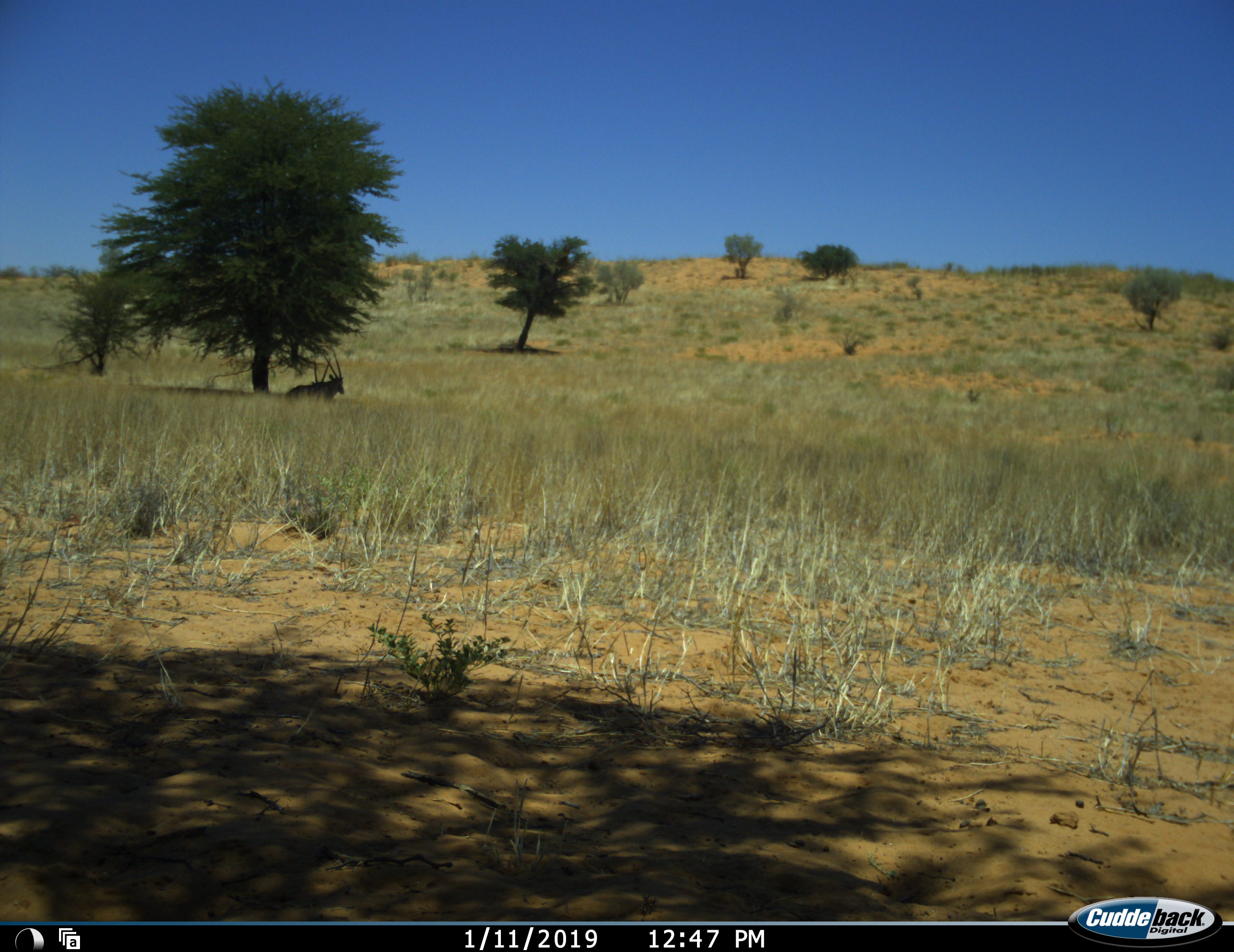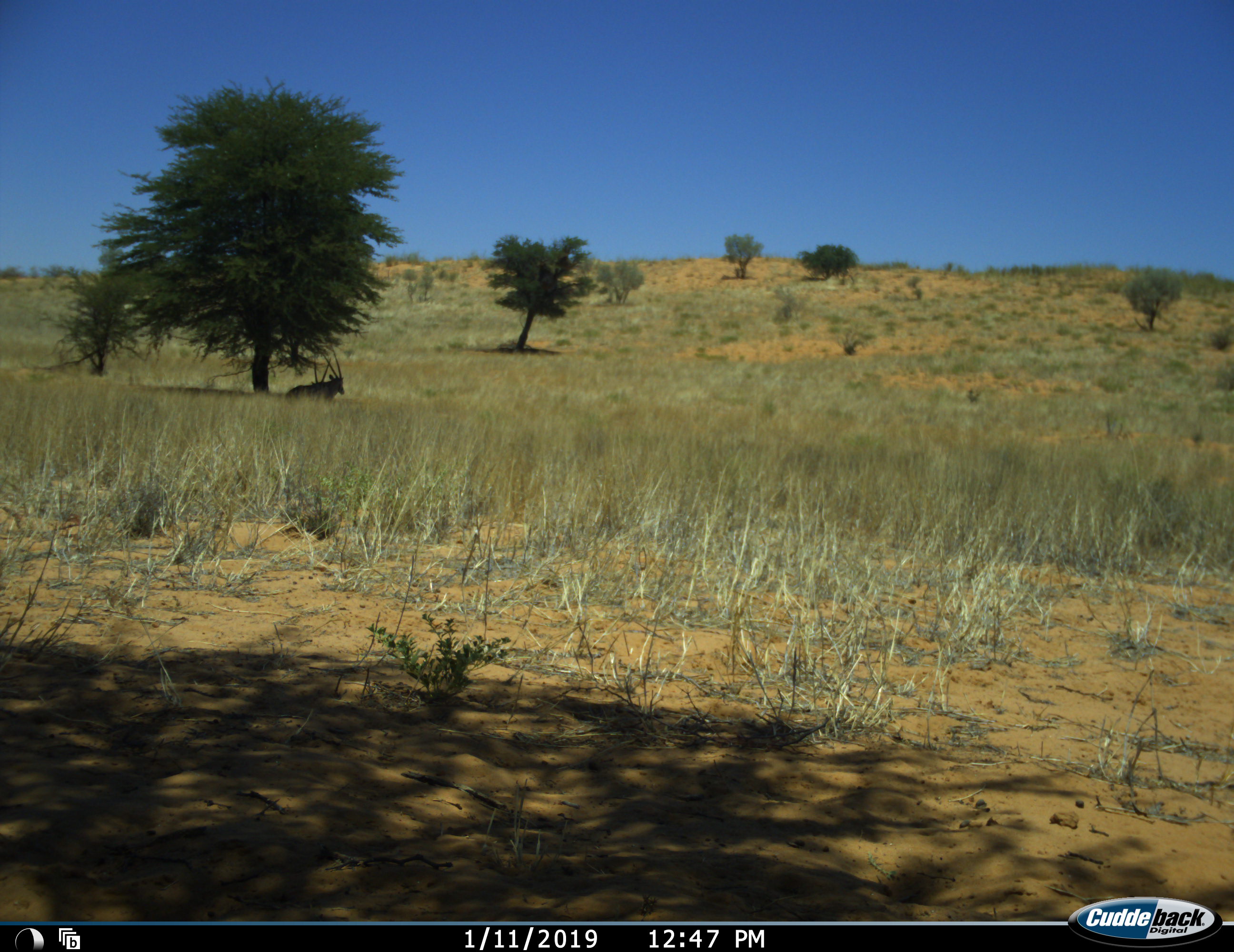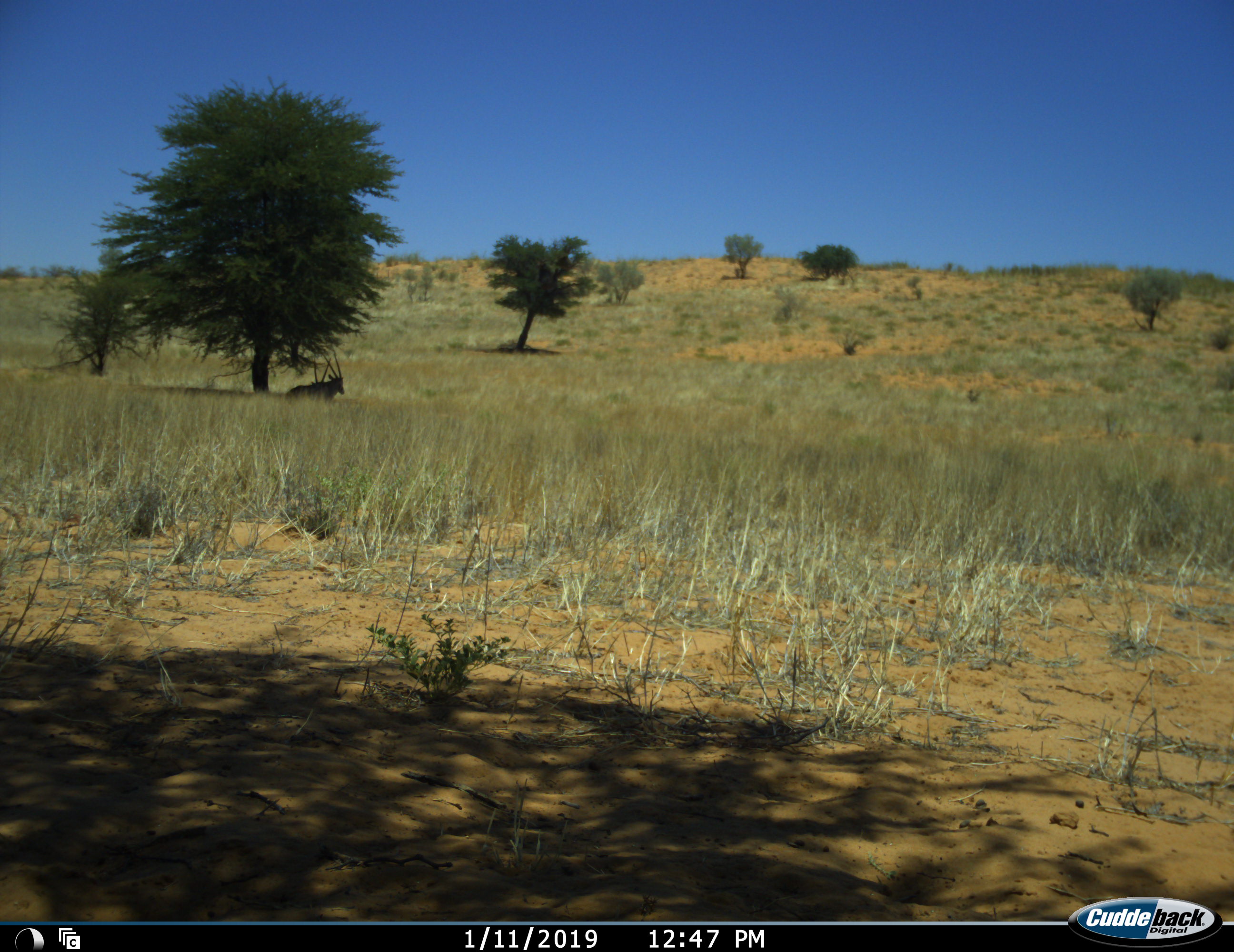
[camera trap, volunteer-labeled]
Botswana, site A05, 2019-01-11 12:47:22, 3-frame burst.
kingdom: Animalia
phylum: Chordata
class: Mammalia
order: Artiodactyla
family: Bovidae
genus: Oryx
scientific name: Oryx gazella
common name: gemsbok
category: gemsbokoryx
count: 2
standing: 0%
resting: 100%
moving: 0%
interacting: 0%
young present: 0%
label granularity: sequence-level